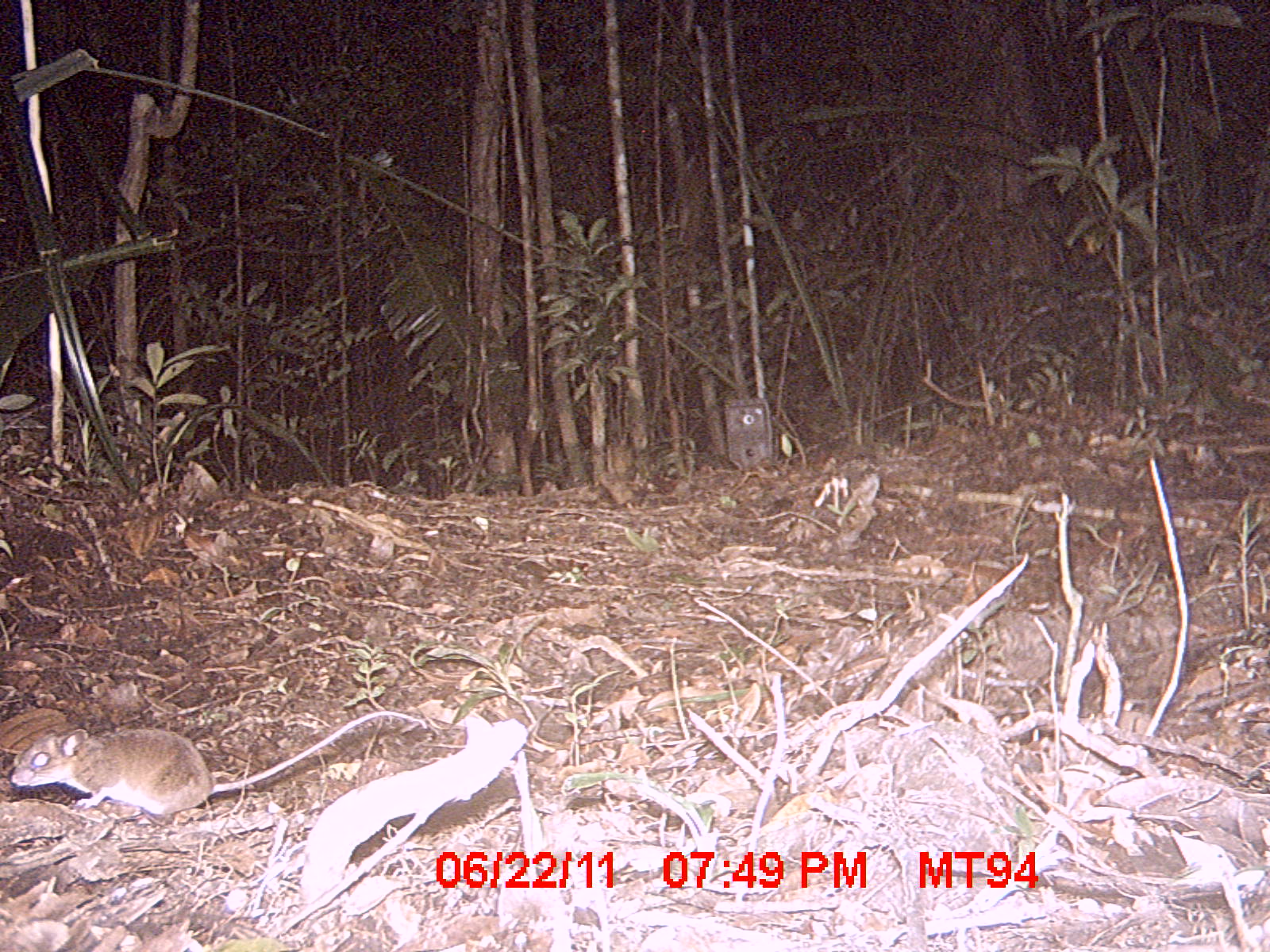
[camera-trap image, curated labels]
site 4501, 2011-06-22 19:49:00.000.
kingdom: Animalia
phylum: Chordata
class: Mammalia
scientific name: Mammalia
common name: mammals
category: small mammal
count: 1